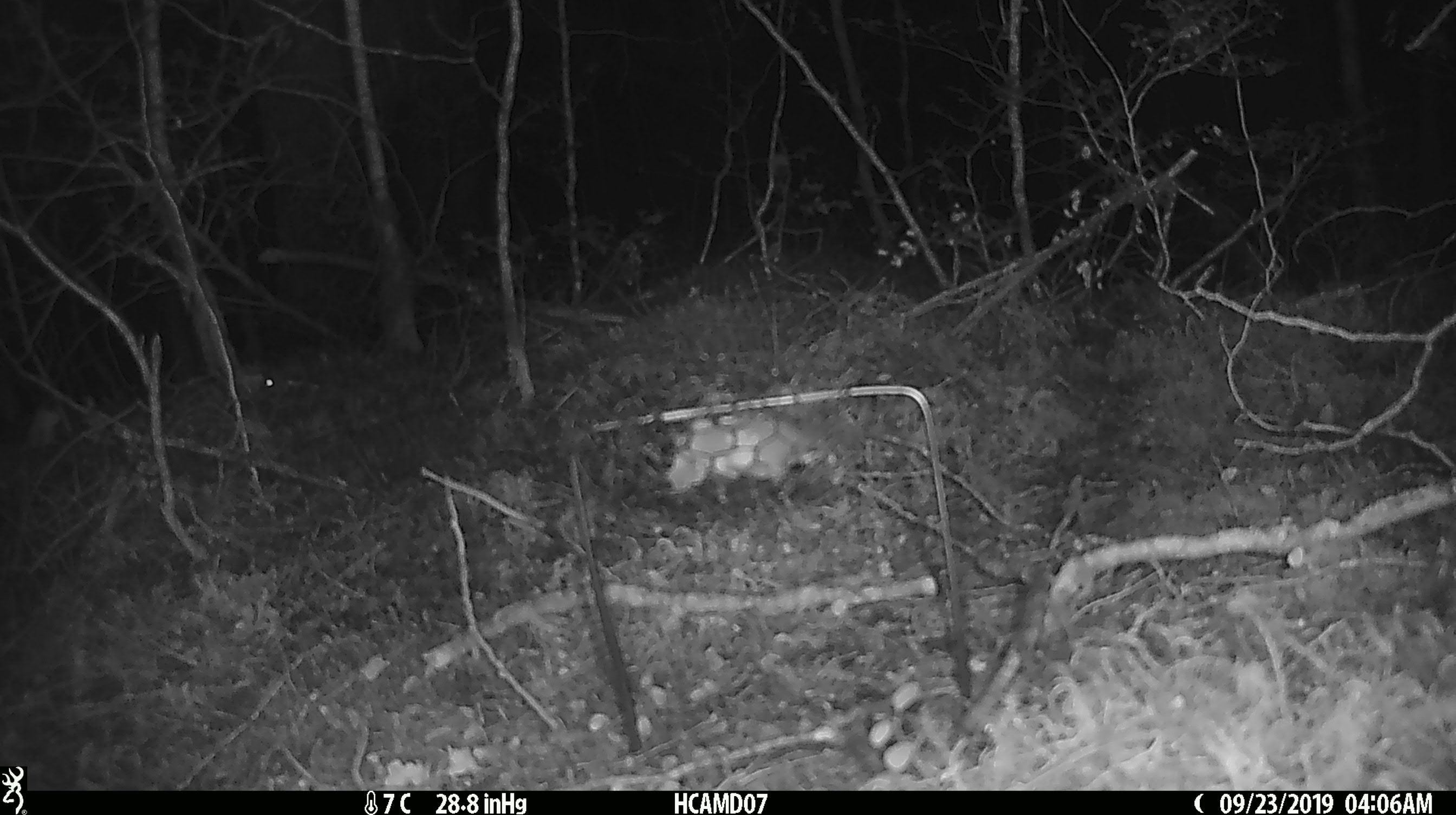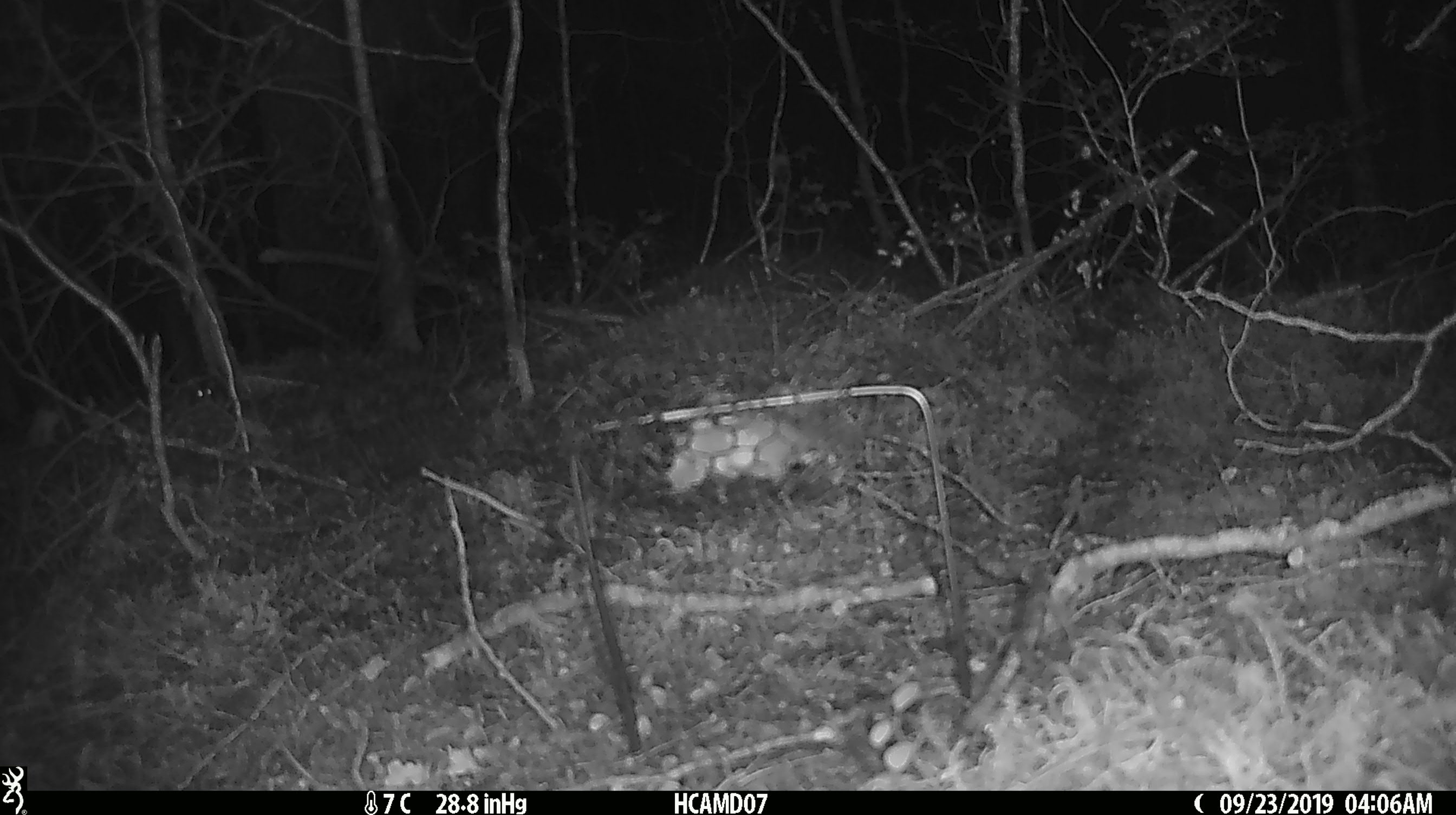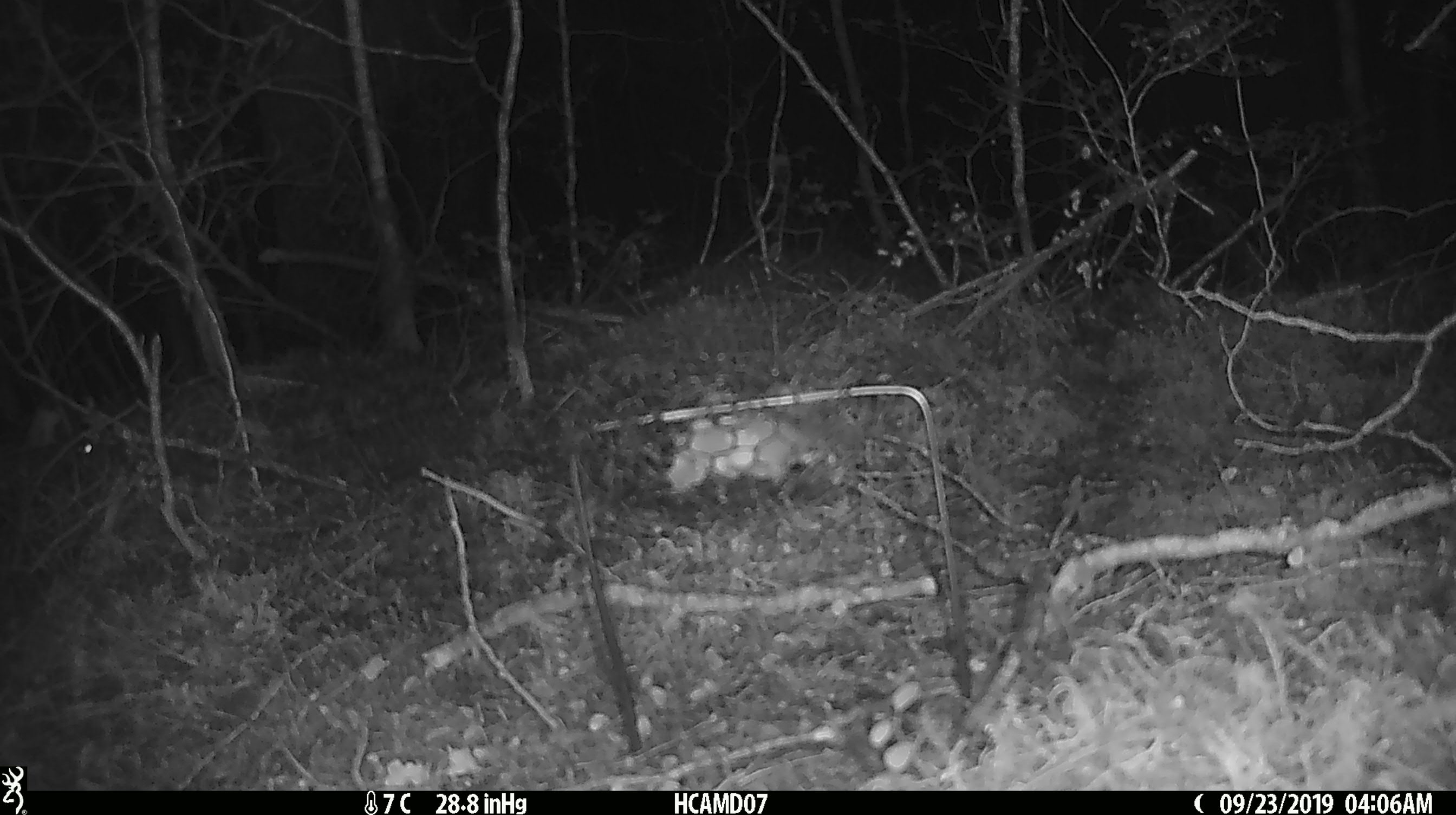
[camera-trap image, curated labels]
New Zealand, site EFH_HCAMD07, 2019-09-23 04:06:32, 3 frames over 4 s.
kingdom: Animalia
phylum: Chordata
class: Mammalia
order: Rodentia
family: Muridae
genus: Mus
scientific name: Mus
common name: mouse